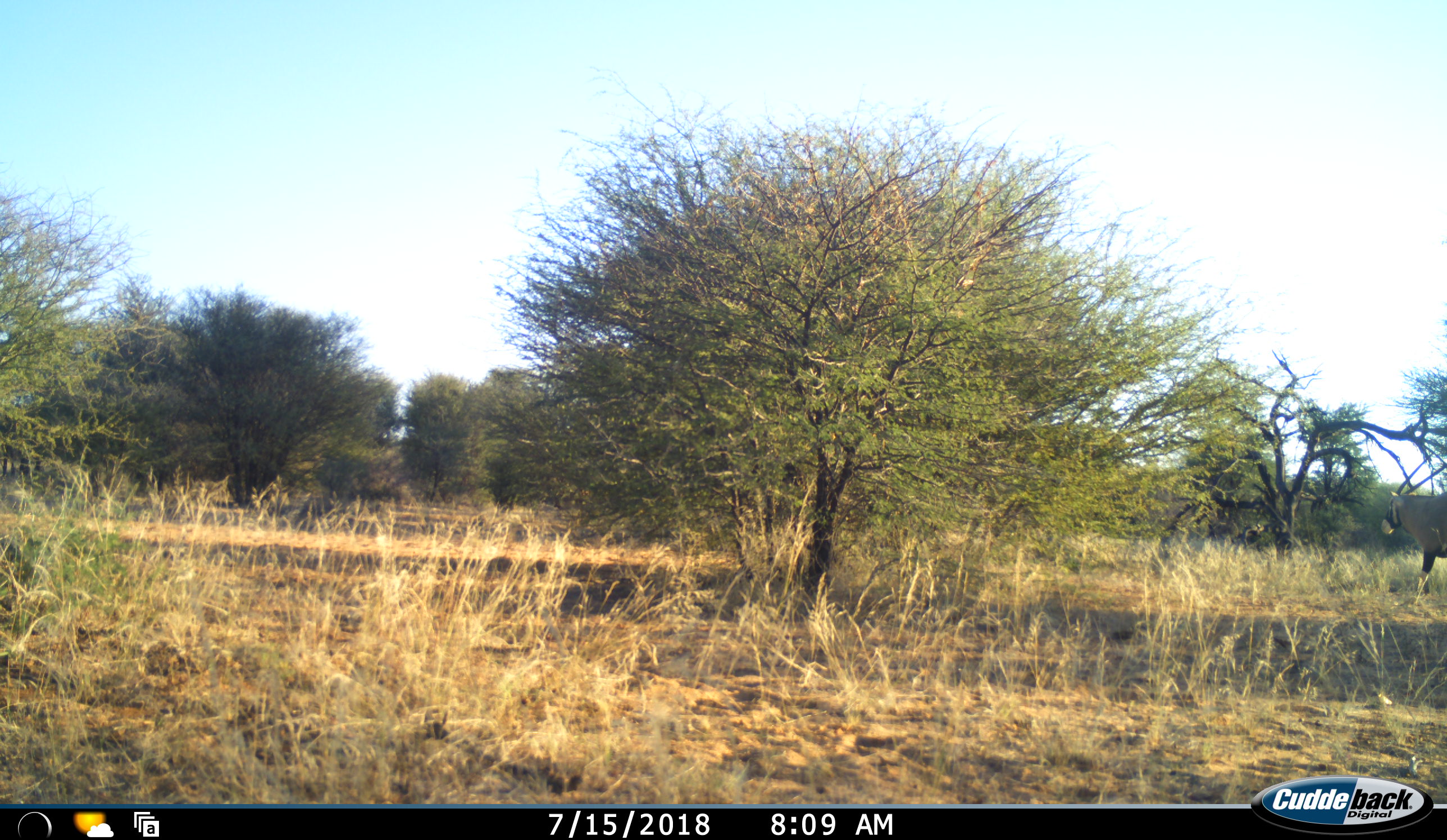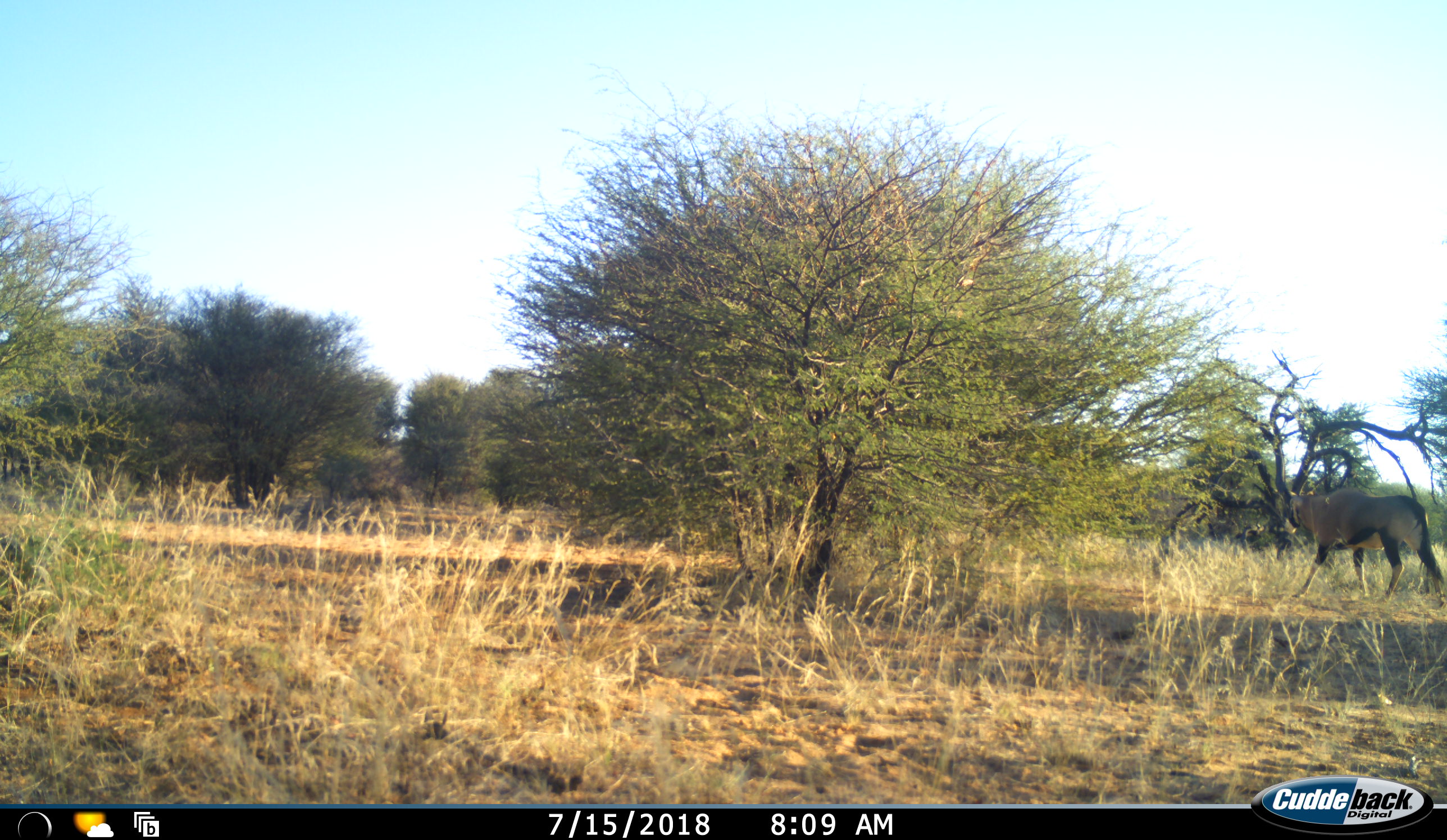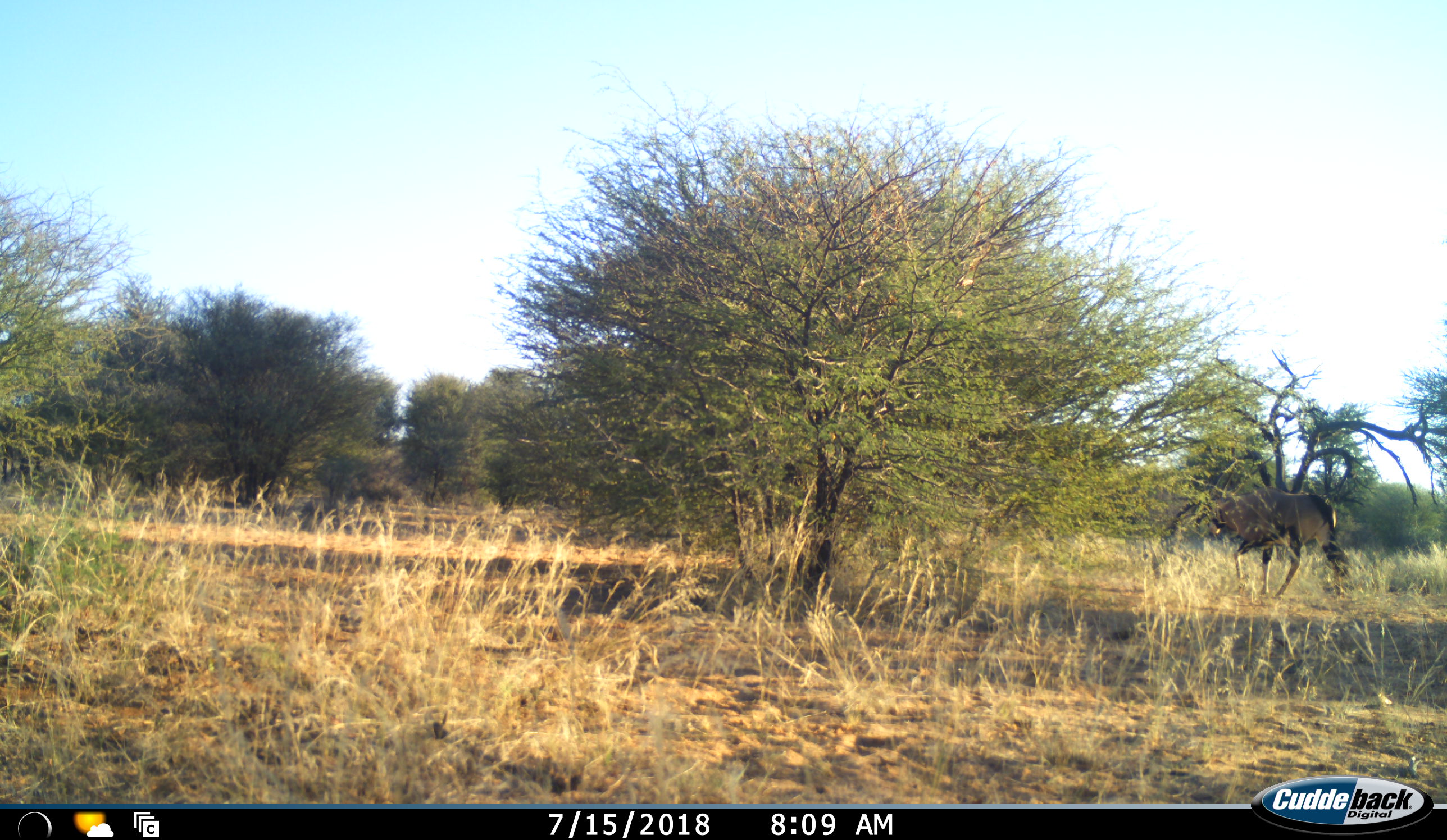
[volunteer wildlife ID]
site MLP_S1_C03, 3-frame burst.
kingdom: Animalia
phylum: Chordata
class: Mammalia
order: Artiodactyla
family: Bovidae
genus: Oryx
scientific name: Oryx gazella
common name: gemsbok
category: oryx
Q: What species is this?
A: Oryx (gemsbok) (Oryx gazella).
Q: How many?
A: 1.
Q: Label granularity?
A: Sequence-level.